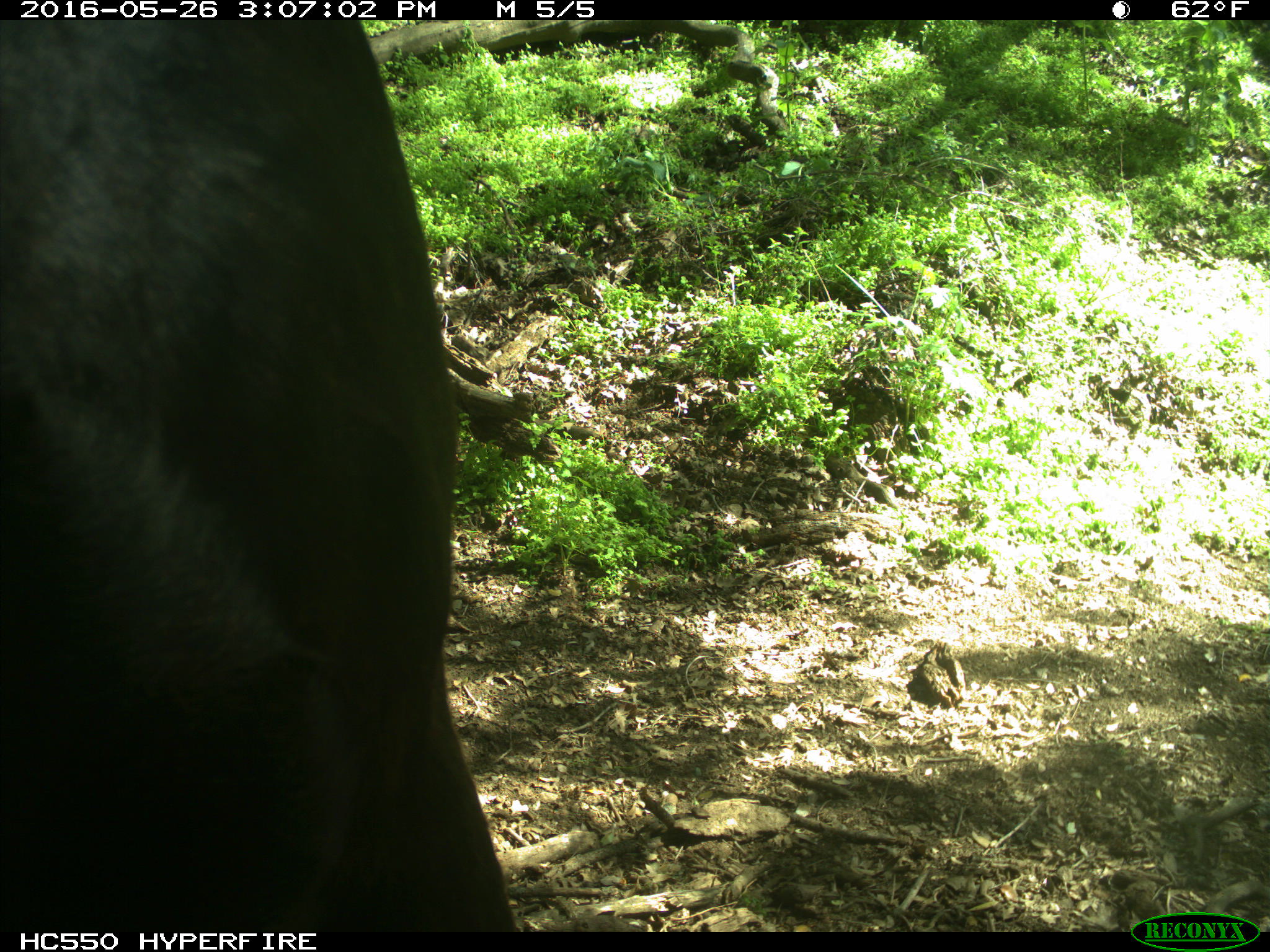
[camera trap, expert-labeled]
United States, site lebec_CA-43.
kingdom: Animalia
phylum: Chordata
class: Mammalia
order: Artiodactyla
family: Bovidae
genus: Bos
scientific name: Bos taurus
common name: domestic cow